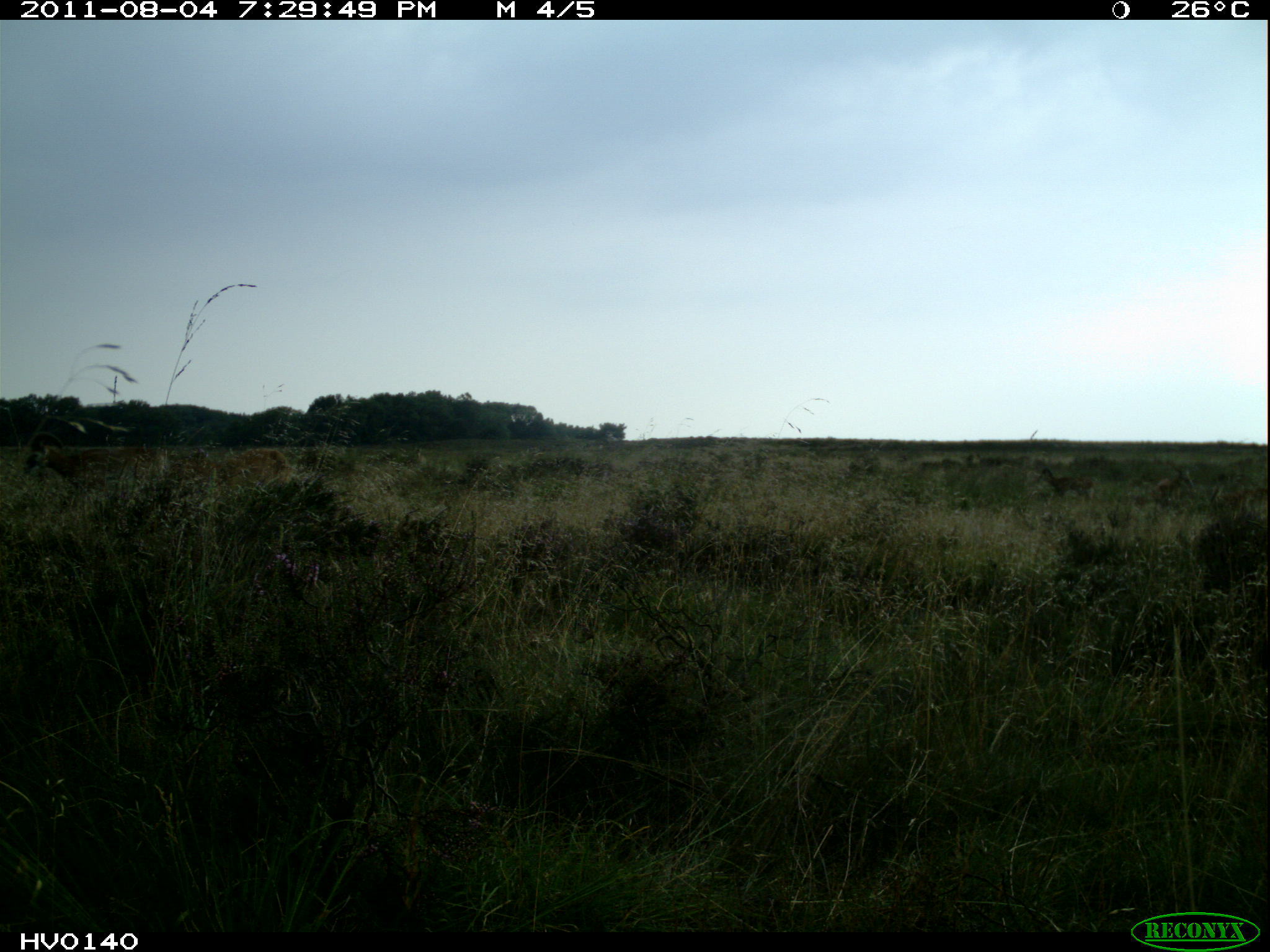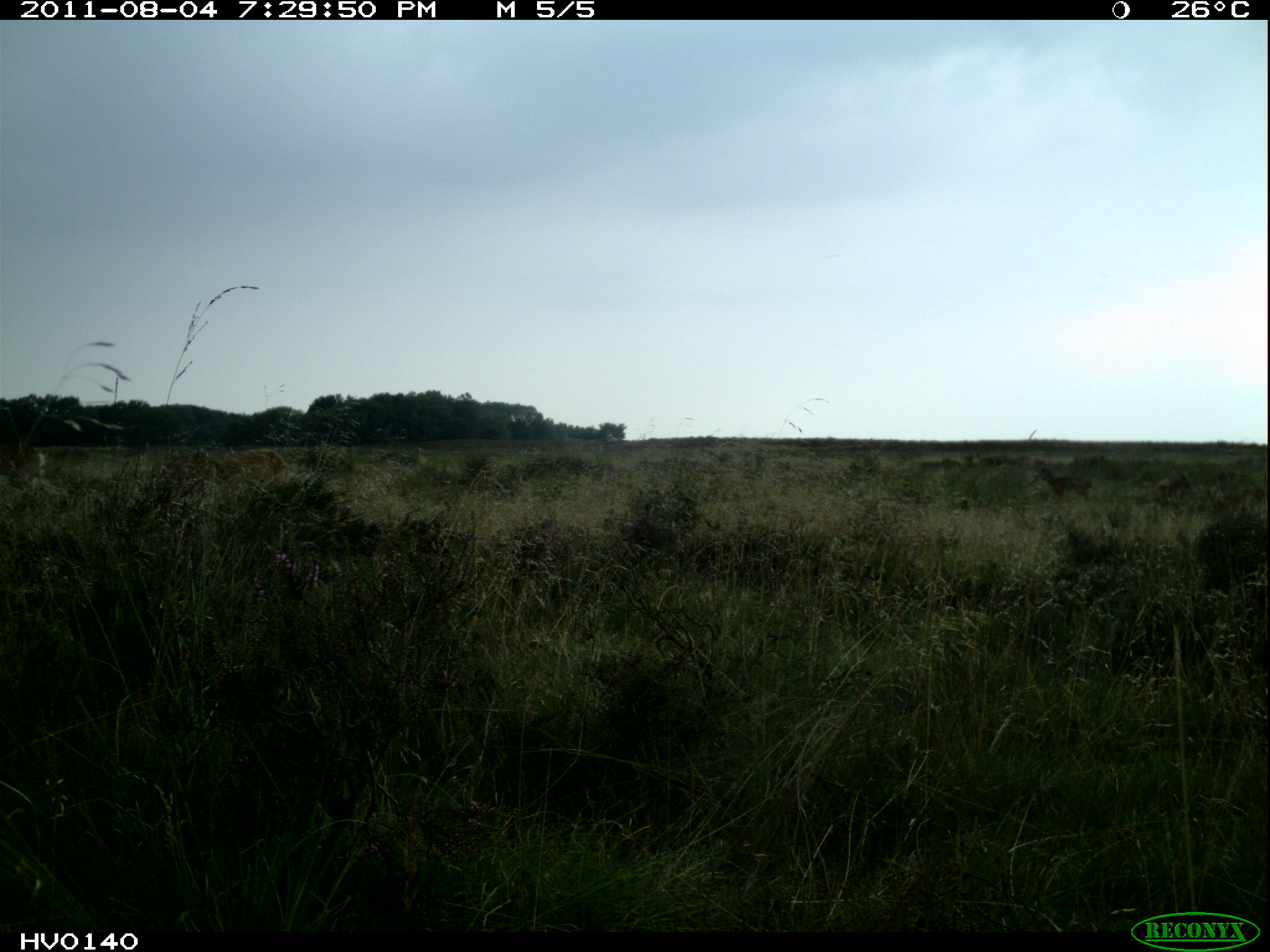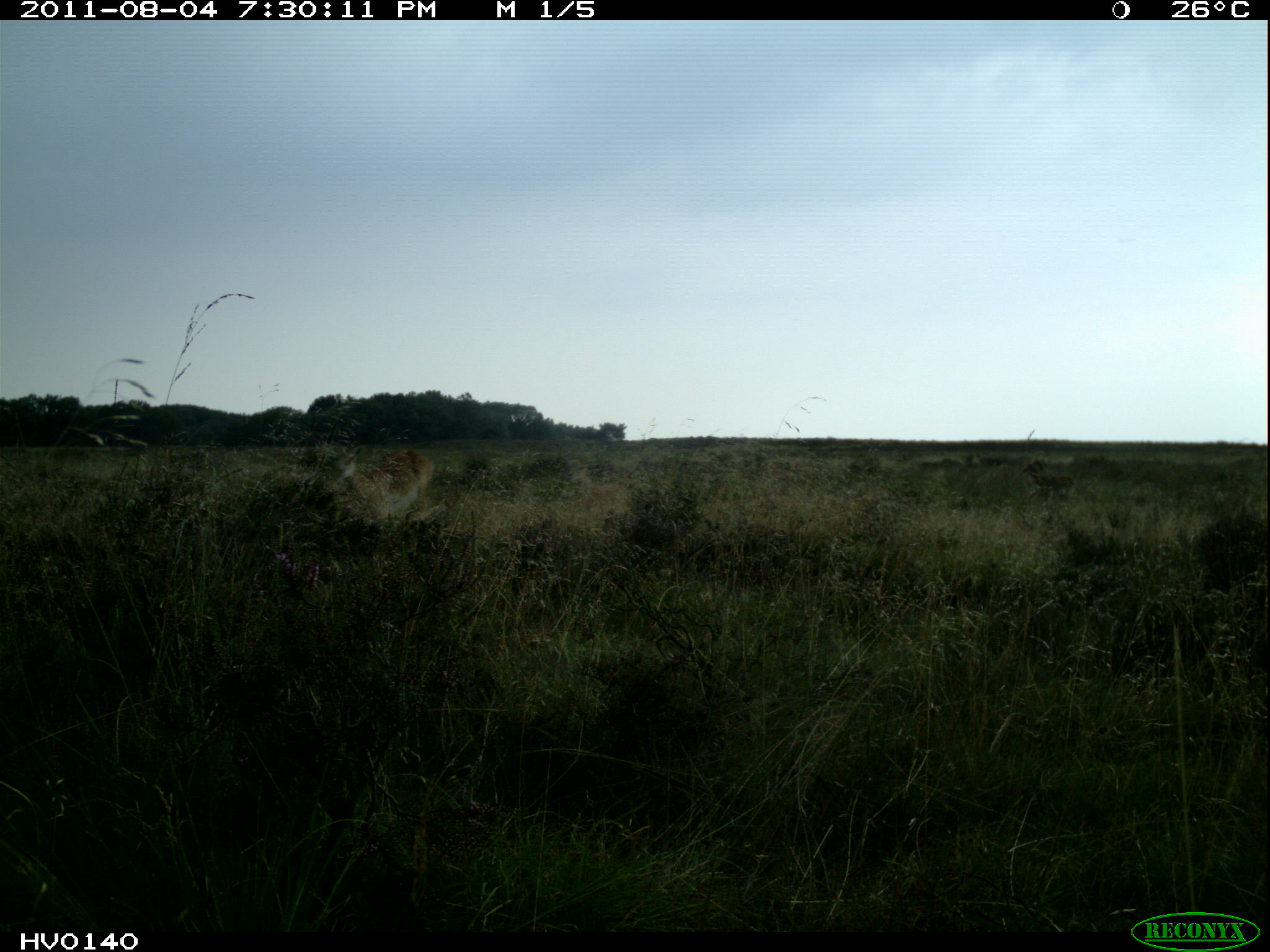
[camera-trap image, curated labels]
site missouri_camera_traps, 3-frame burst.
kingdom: Animalia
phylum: Chordata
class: Mammalia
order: Artiodactyla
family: Bovidae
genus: Ovis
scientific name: Ovis ammon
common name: mouflon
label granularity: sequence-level